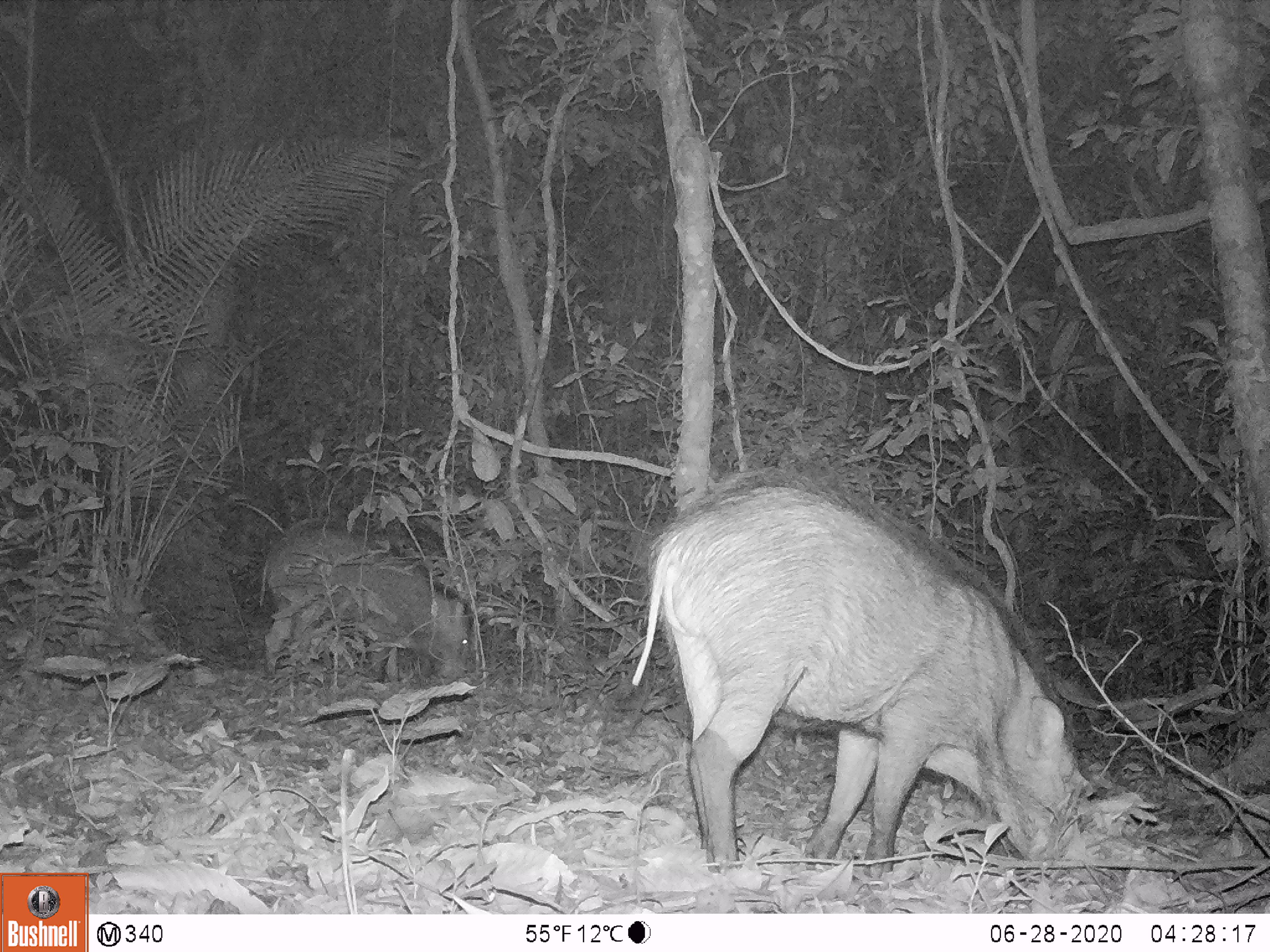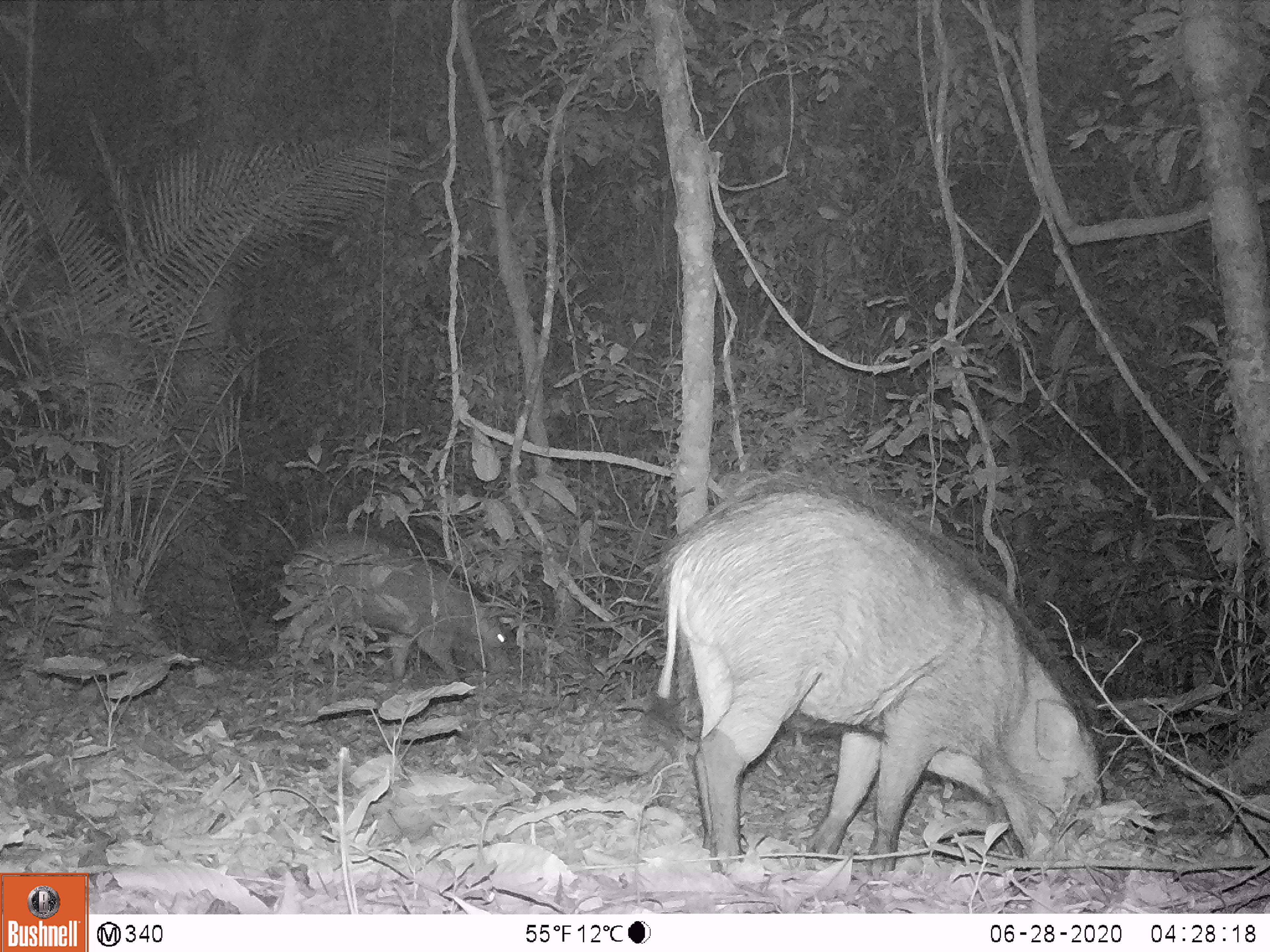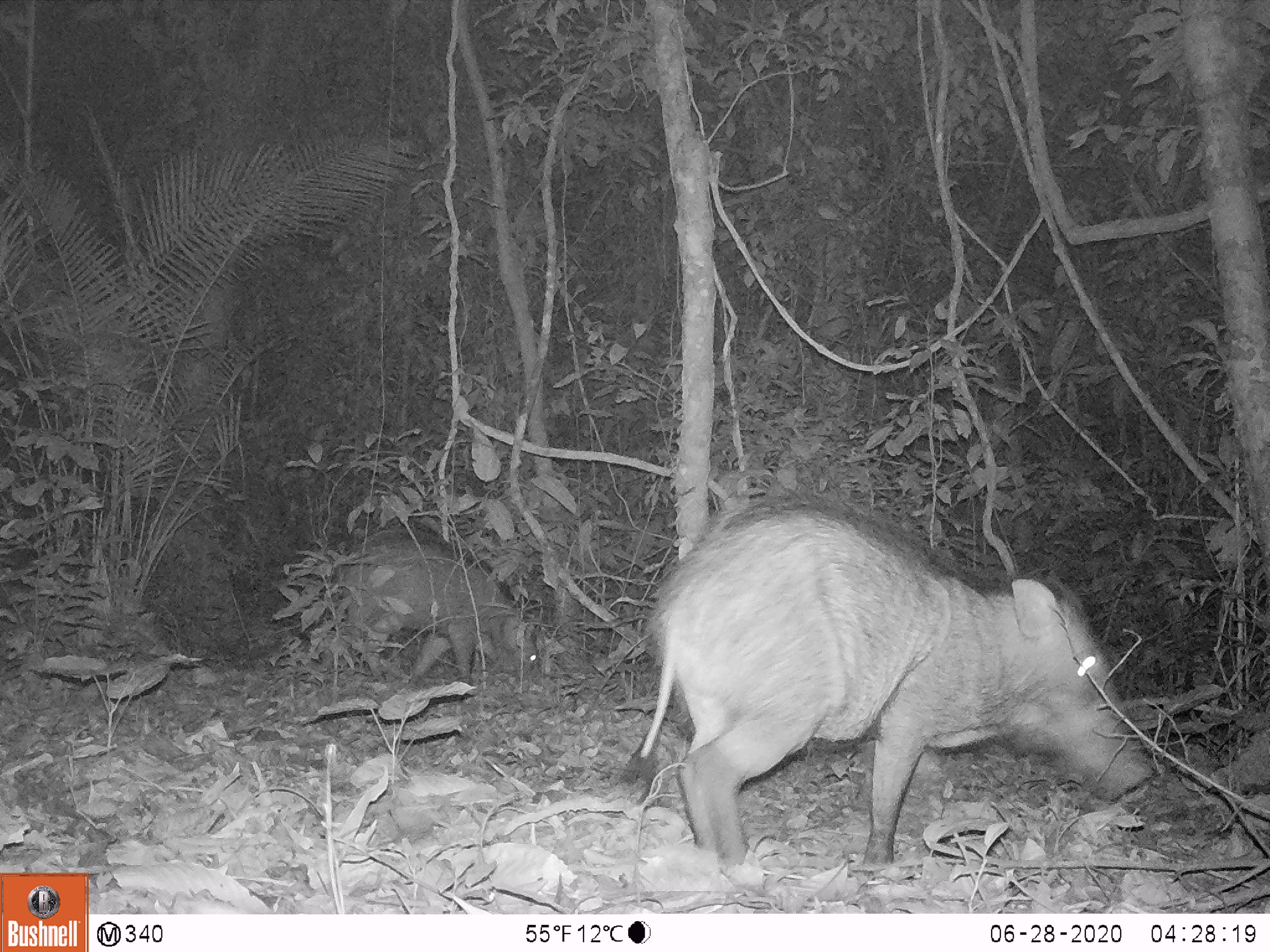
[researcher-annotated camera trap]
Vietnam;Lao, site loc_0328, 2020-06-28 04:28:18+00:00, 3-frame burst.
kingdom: Animalia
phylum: Chordata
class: Mammalia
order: Artiodactyla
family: Suidae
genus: Sus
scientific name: Sus scrofa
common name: eurasian wild pig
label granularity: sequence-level